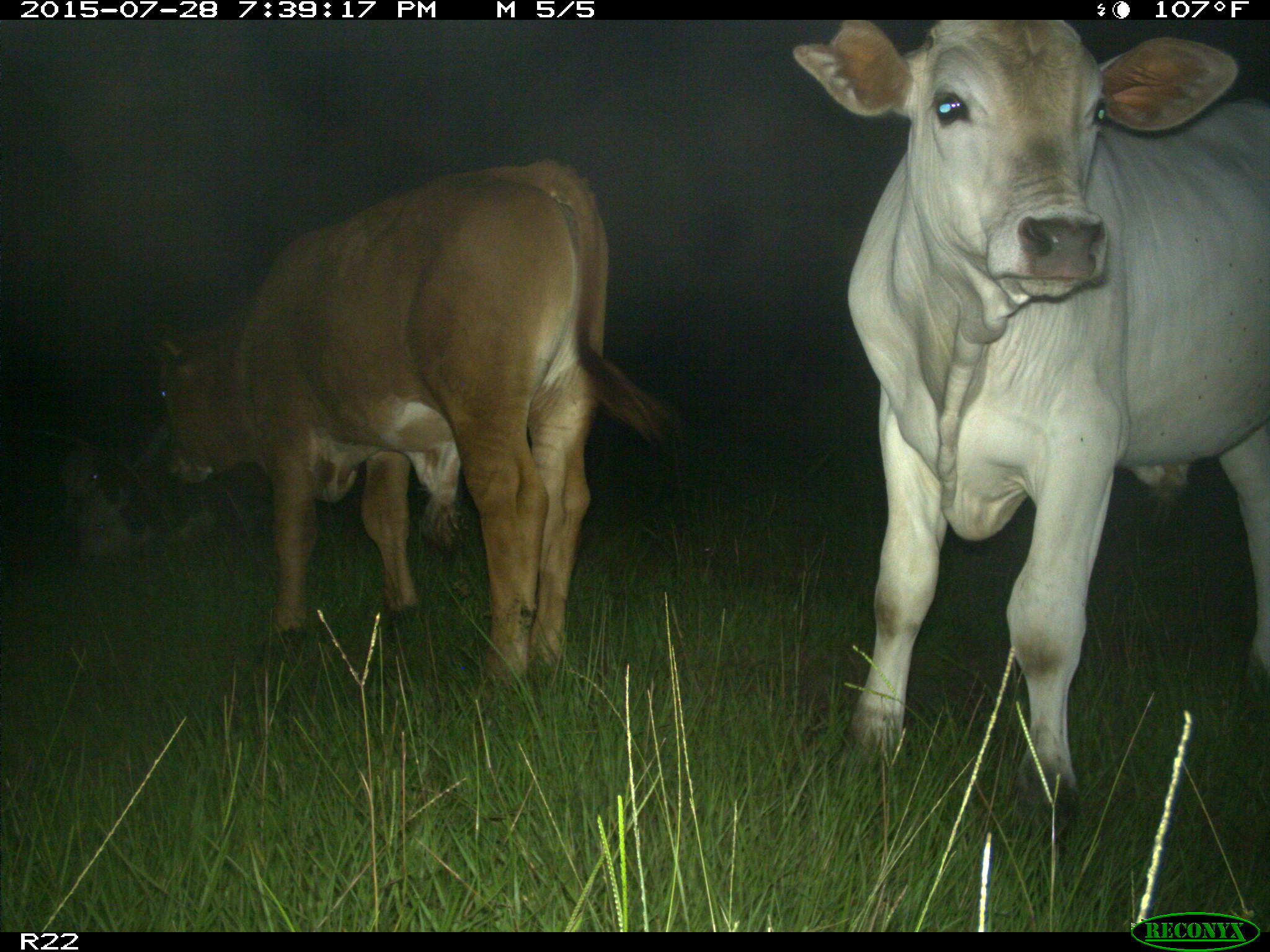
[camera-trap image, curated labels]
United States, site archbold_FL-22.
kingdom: Animalia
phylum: Chordata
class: Mammalia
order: Artiodactyla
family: Bovidae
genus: Bos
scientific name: Bos taurus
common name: domestic cow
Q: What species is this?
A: Bos taurus (domestic cow).